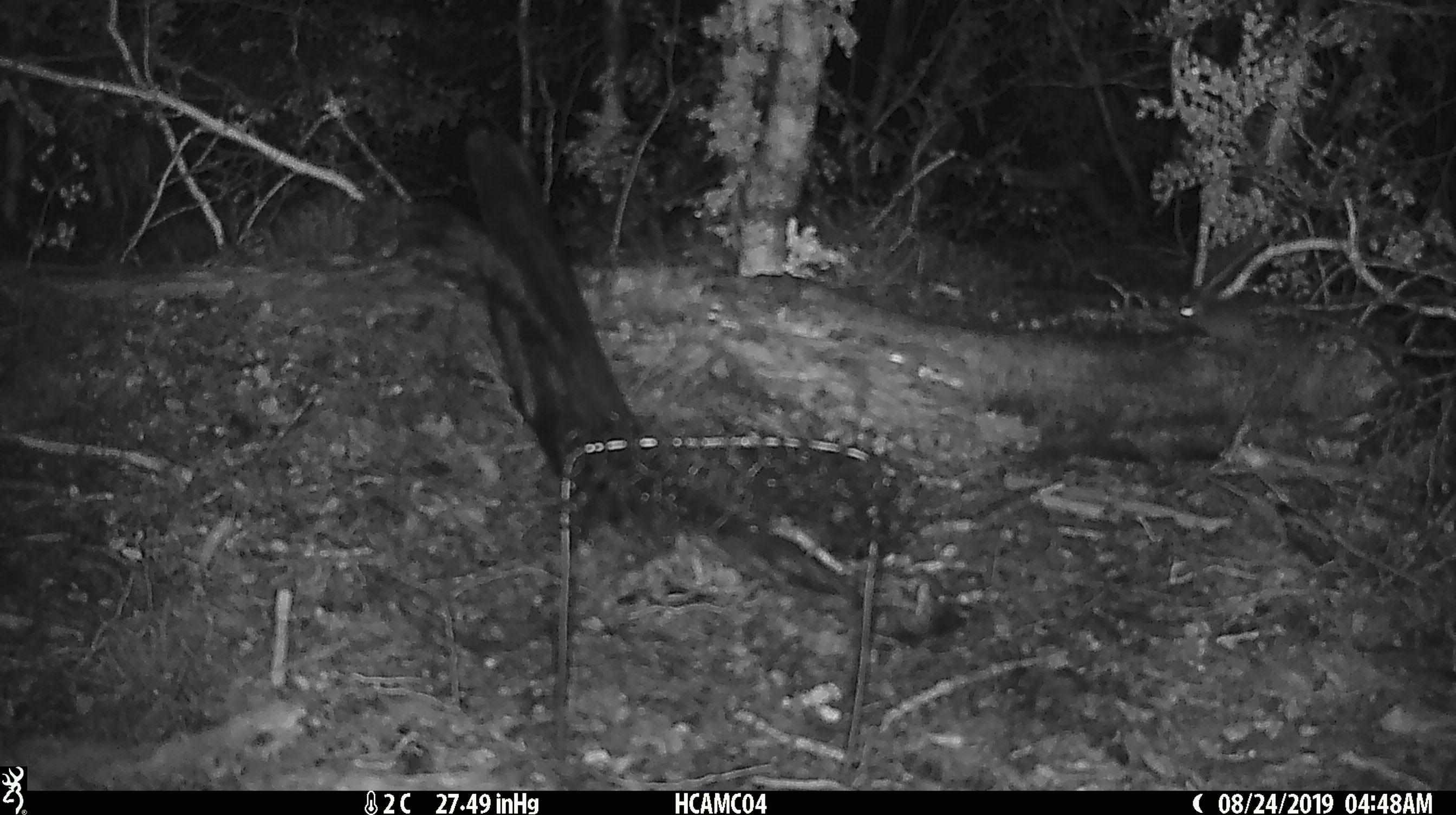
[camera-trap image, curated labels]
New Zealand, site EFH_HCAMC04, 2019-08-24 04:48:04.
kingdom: Animalia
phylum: Chordata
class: Mammalia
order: Rodentia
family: Muridae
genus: Mus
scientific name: Mus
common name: mouse